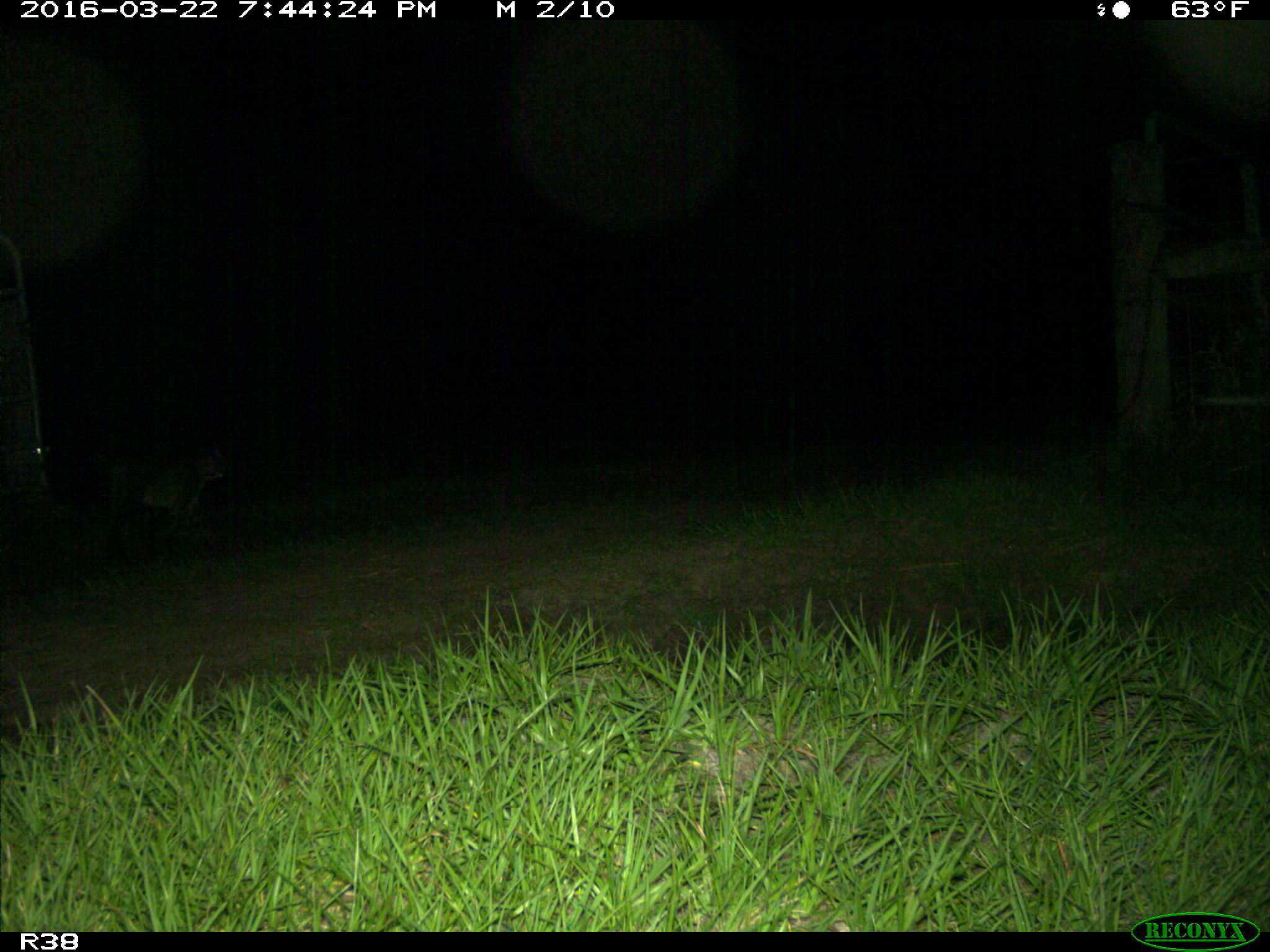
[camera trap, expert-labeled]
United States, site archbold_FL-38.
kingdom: Animalia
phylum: Chordata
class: Mammalia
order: Carnivora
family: Felidae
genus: Lynx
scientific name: Lynx rufus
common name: bobcat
Lynx rufus (bobcat).